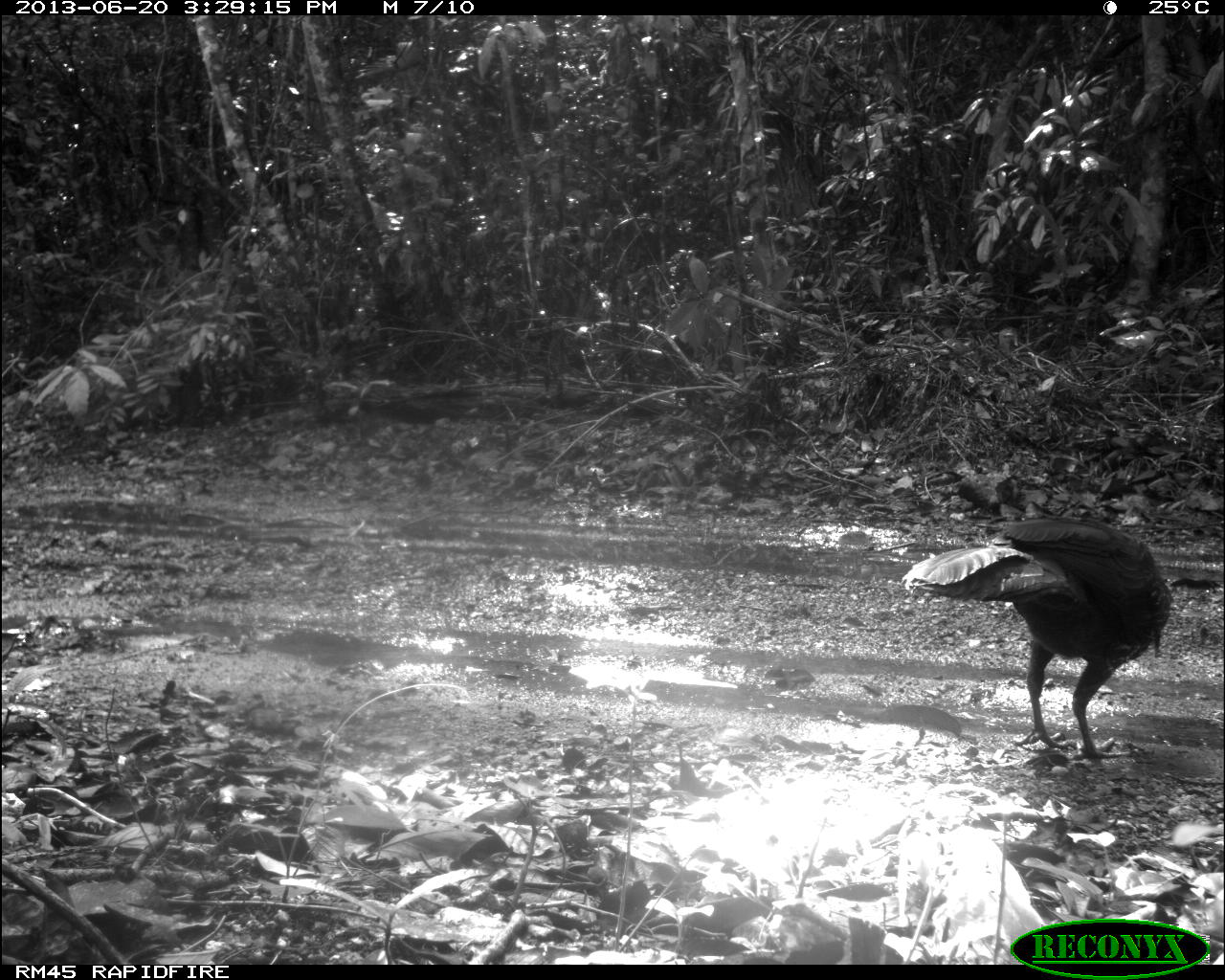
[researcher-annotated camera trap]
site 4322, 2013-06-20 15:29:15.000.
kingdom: Animalia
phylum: Chordata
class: Aves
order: Galliformes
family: Cracidae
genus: Penelope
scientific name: Penelope purpurascens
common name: crested guan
Penelope purpurascens (crested guan), count 1.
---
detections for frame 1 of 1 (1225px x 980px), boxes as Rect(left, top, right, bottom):
penelope purpurascens: Rect(900, 517, 1171, 759)